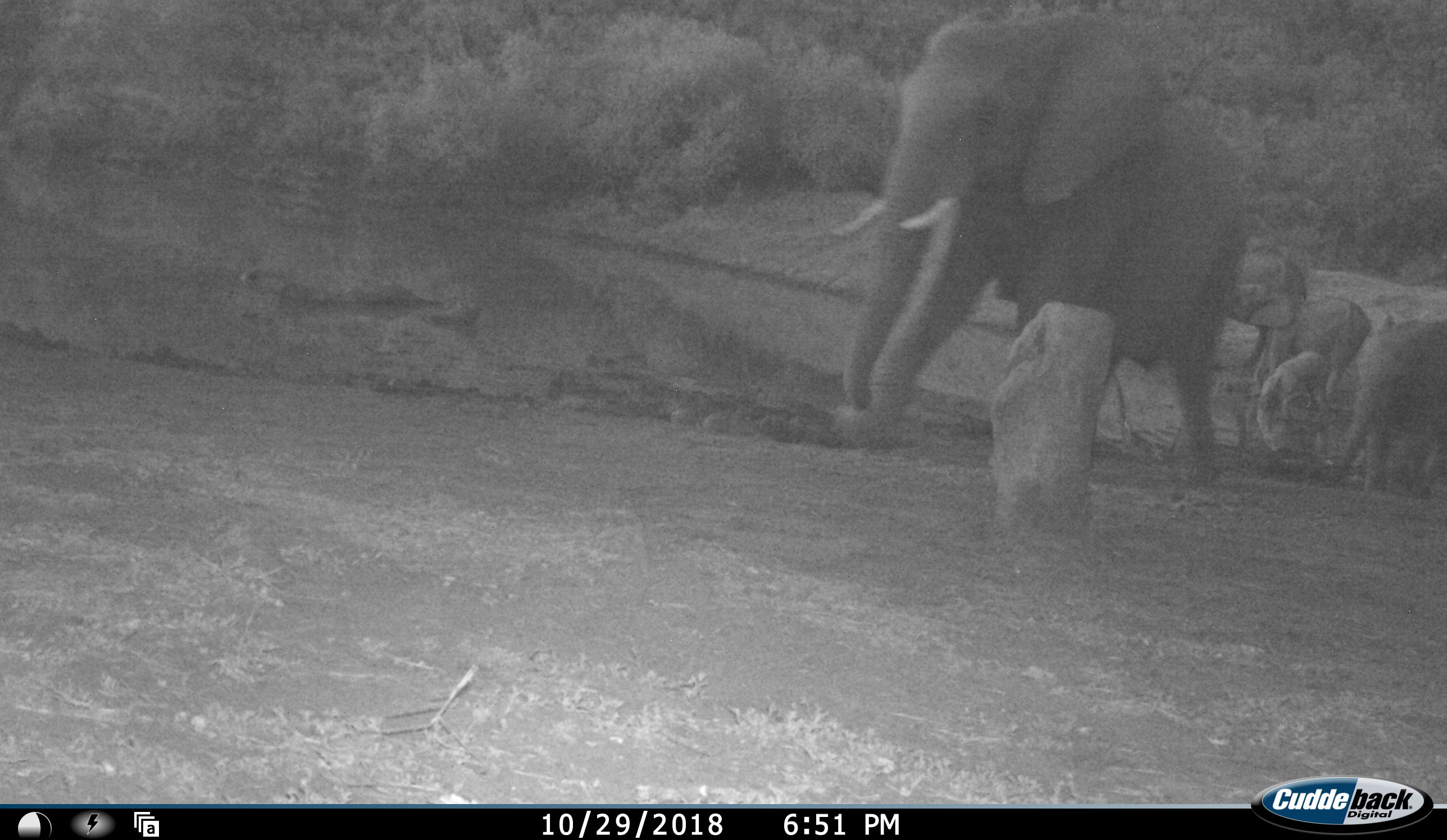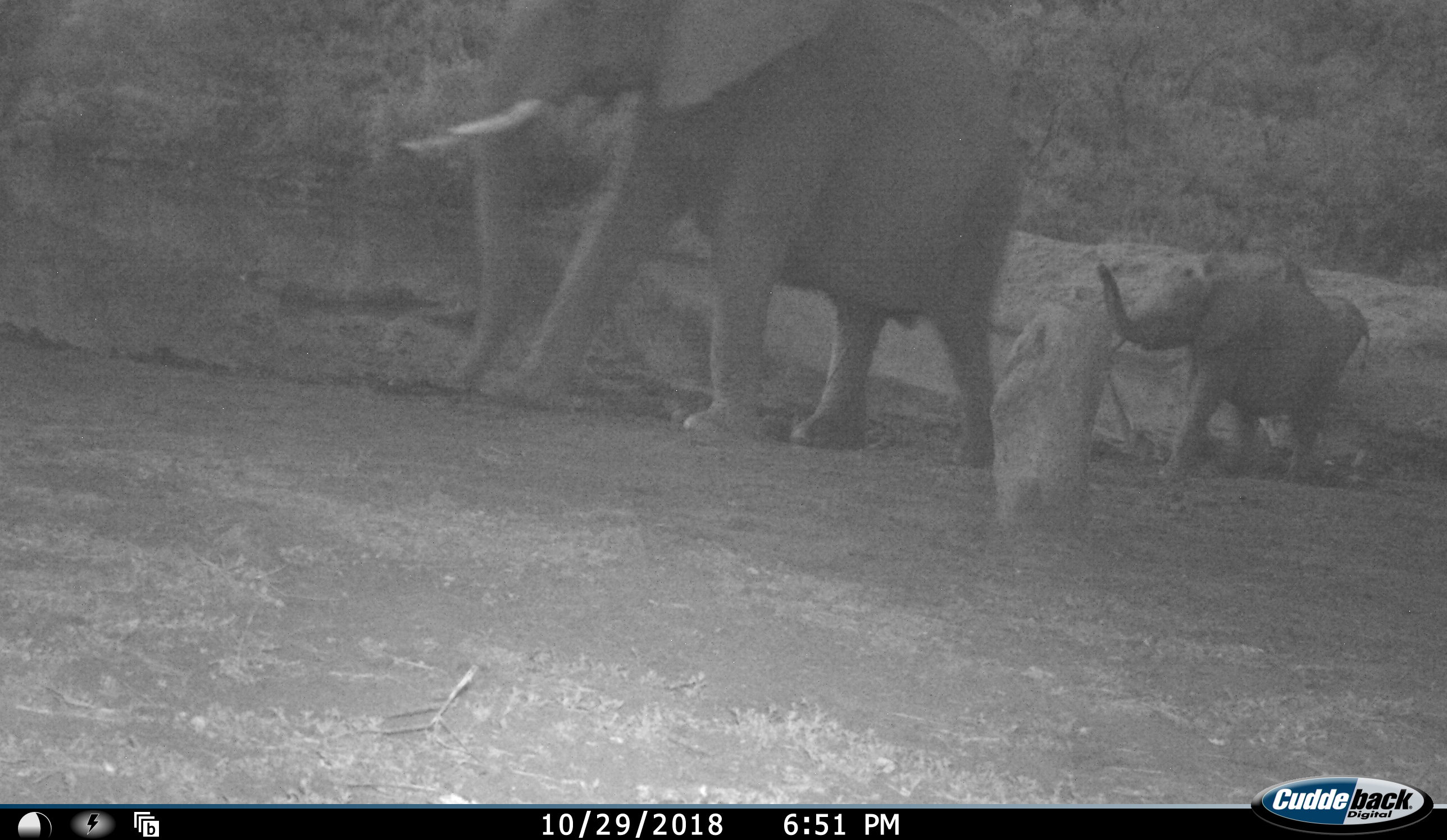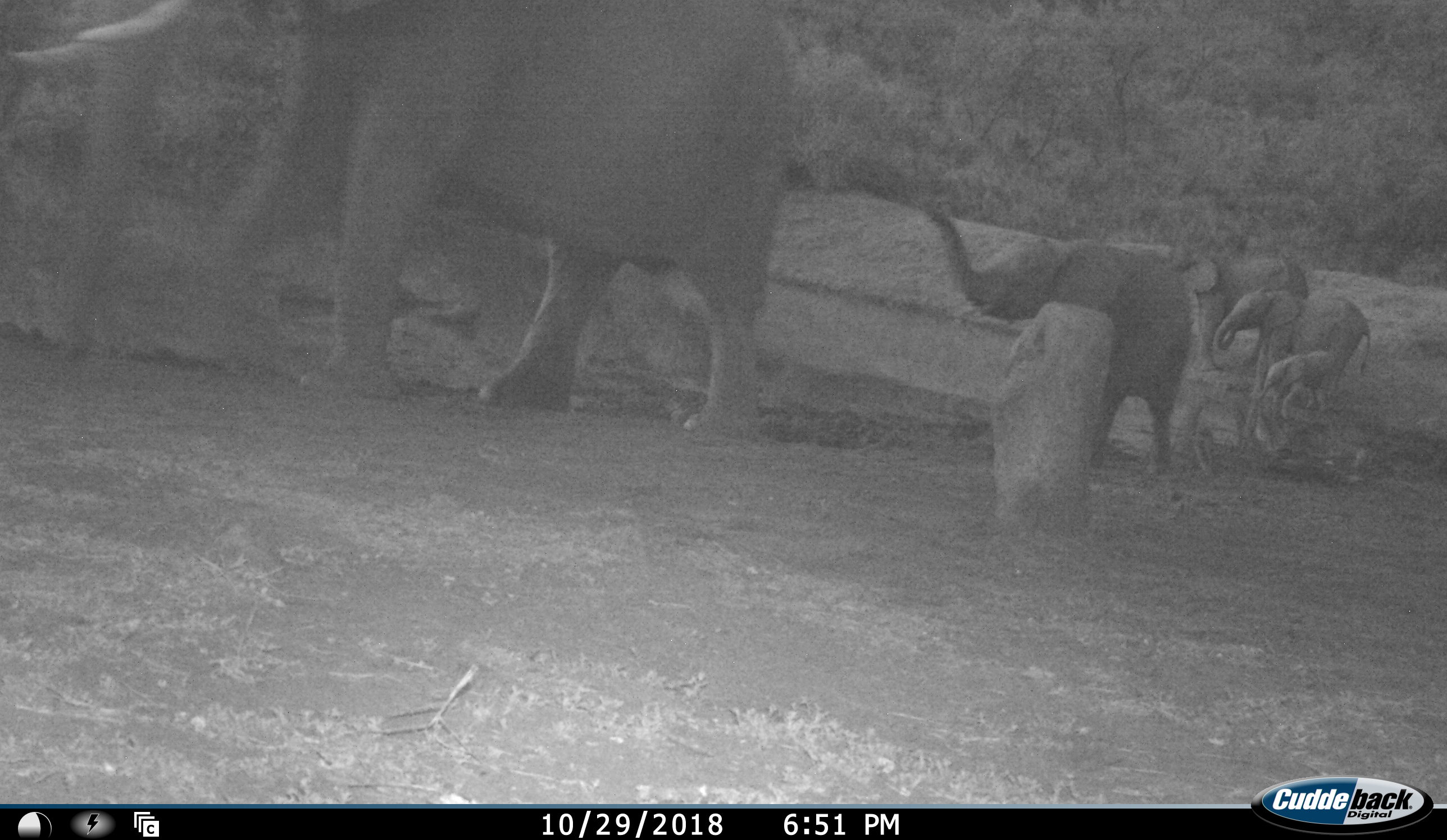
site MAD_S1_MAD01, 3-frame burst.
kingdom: Animalia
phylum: Chordata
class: Mammalia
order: Proboscidea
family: Elephantidae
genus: Loxodonta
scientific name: Loxodonta africana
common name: african bush elephant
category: elephant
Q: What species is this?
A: Elephant (african bush elephant) (Loxodonta africana).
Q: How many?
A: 5.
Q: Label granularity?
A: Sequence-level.